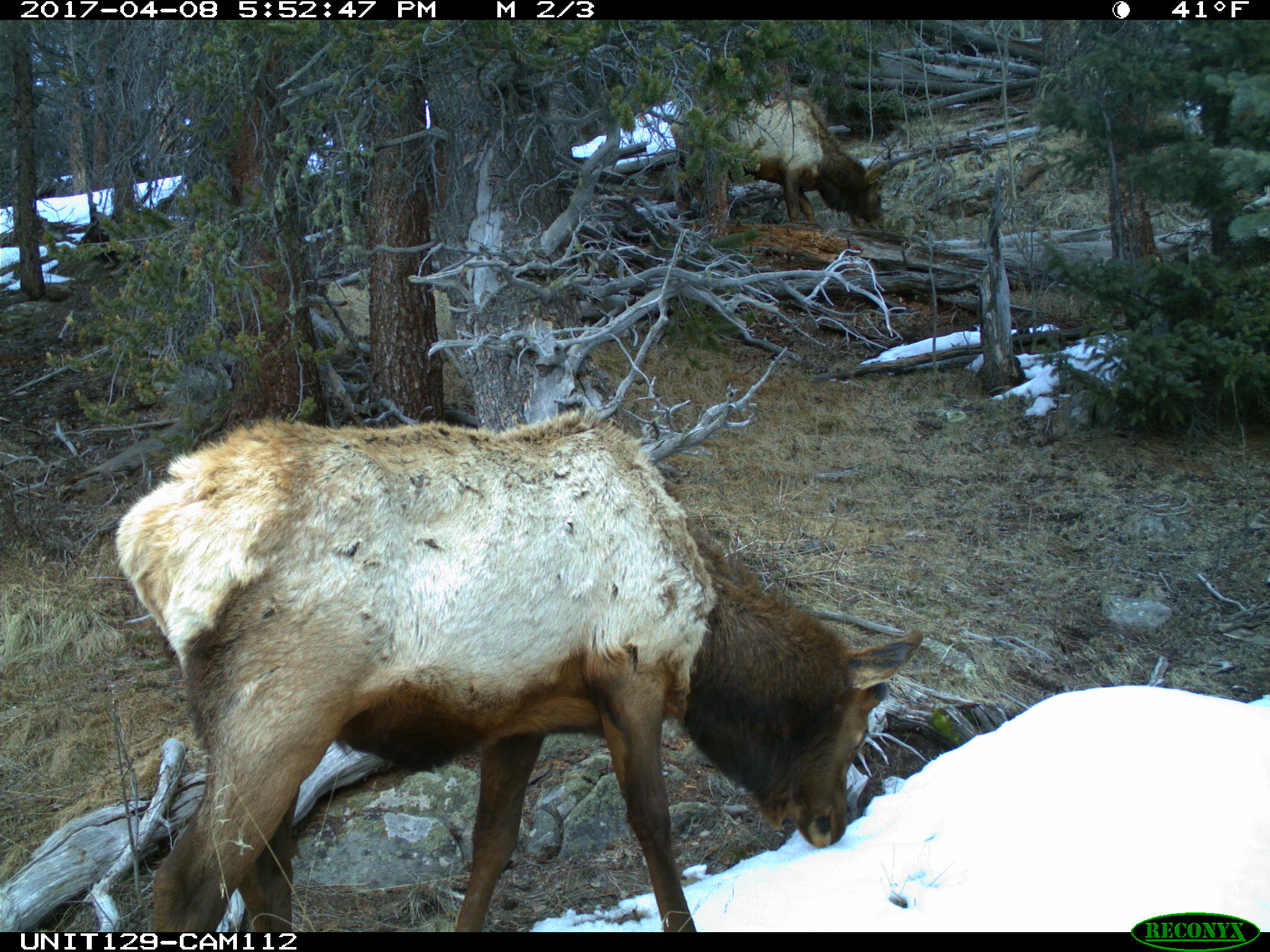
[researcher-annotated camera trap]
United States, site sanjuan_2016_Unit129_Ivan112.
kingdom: Animalia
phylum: Chordata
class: Mammalia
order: Artiodactyla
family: Cervidae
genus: Cervus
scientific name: Cervus elaphus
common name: red deer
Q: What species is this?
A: Cervus elaphus (red deer).